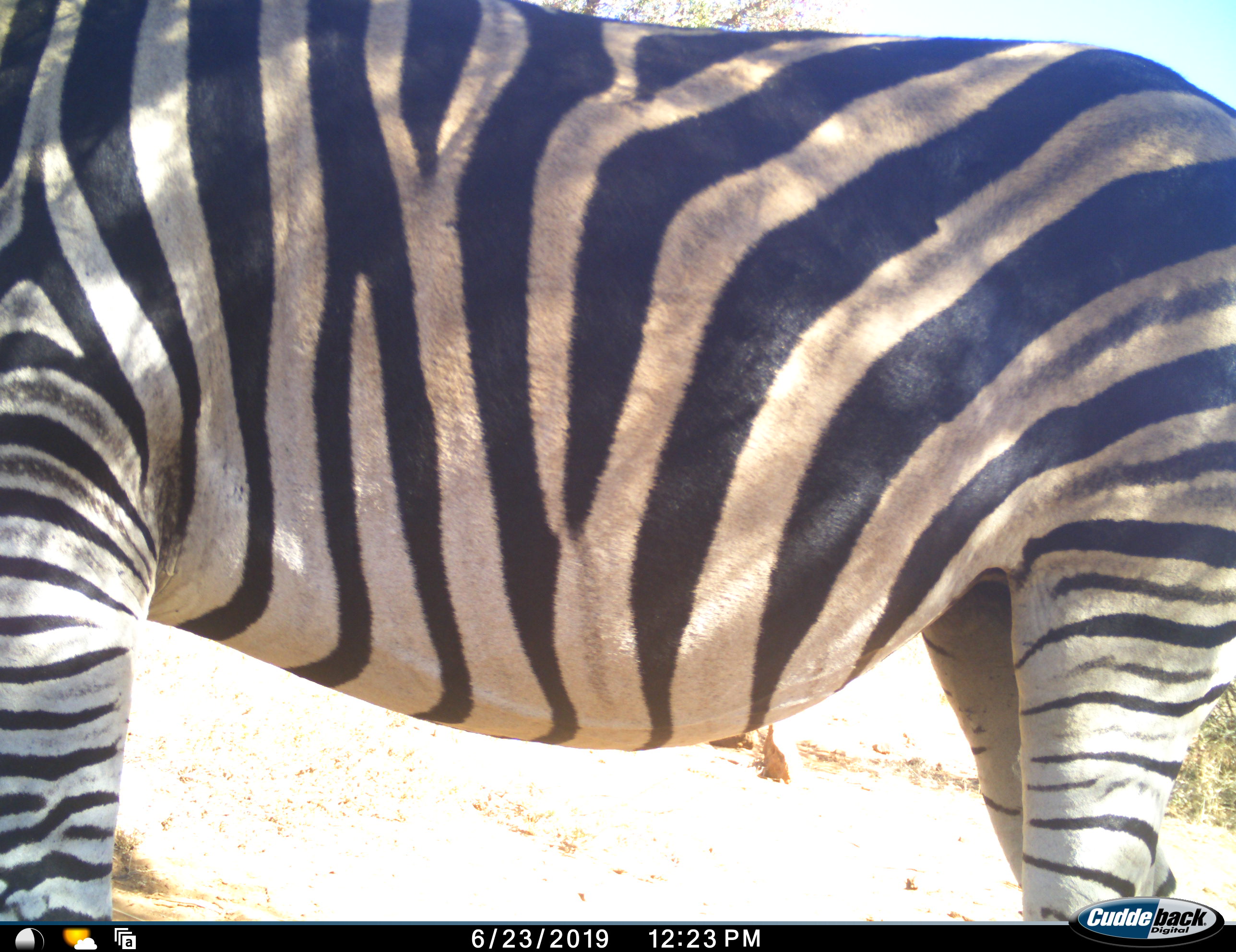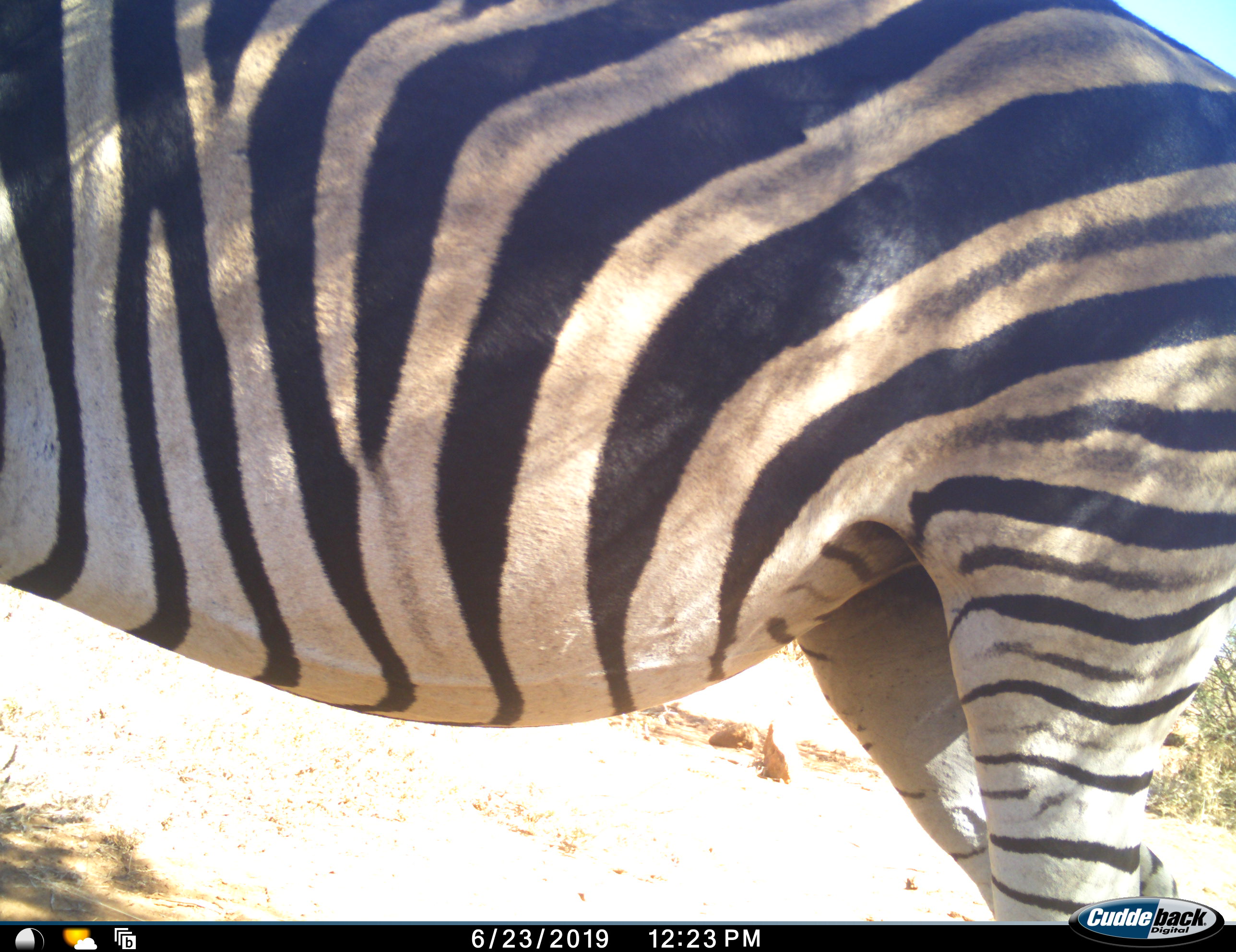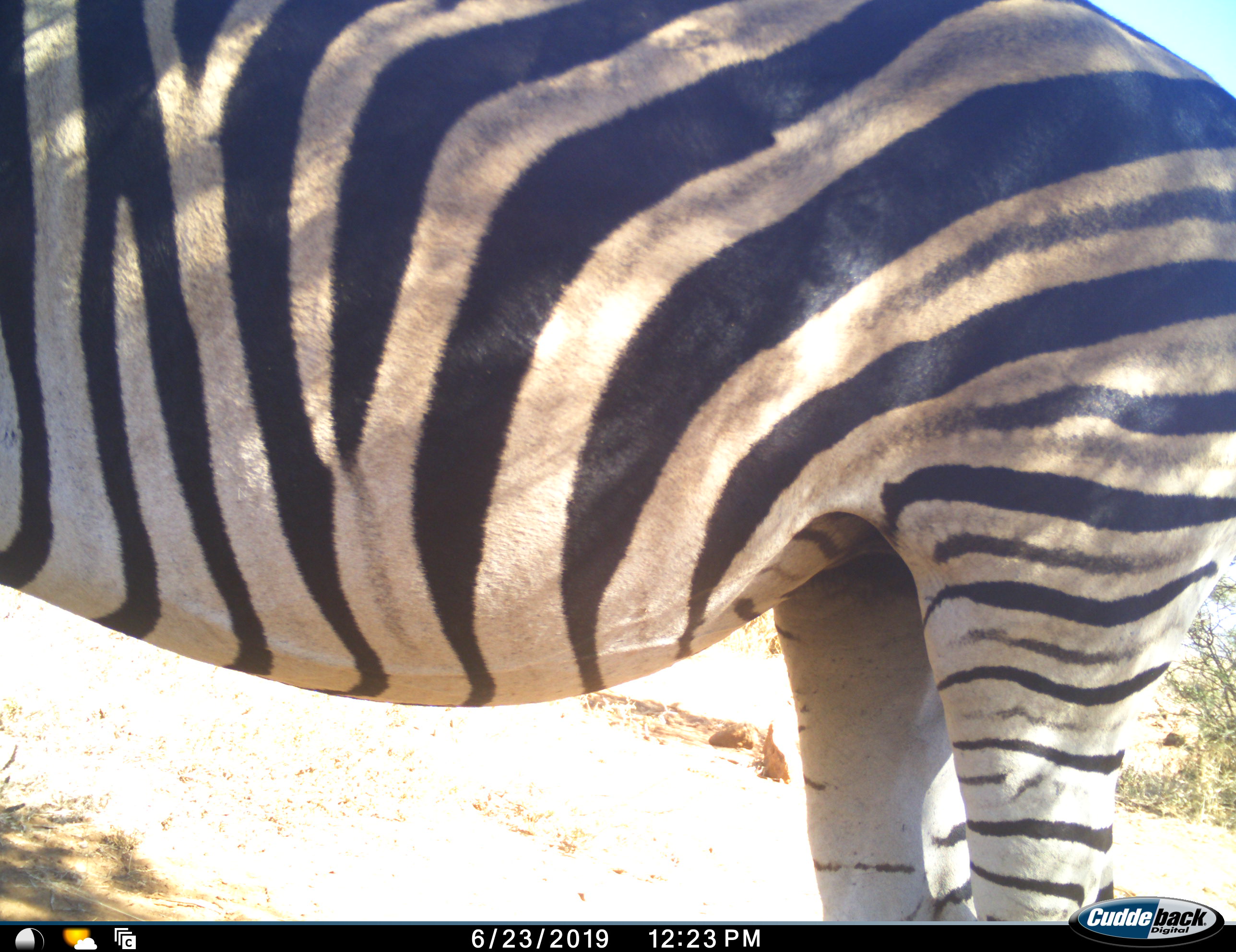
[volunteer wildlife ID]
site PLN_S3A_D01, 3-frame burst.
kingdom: Animalia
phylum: Chordata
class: Mammalia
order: Perissodactyla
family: Equidae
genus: Equus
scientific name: Equus quagga burchellii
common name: burchell's zebra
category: zebraburchells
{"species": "zebraburchells (burchell's zebra) (Equus quagga burchellii)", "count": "1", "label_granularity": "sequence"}